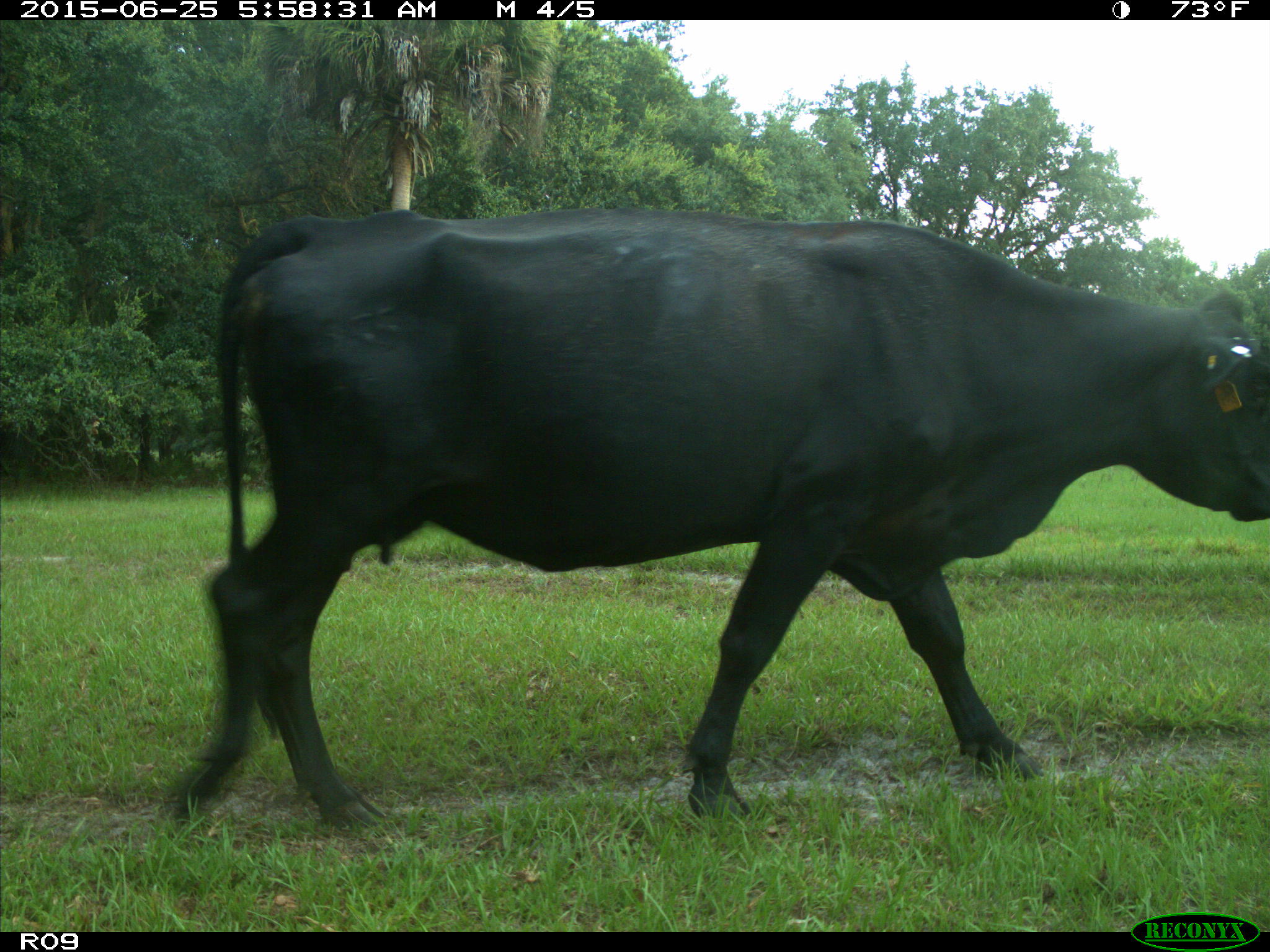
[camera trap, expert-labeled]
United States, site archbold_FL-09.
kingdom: Animalia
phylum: Chordata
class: Mammalia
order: Artiodactyla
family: Bovidae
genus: Bos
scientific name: Bos taurus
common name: domestic cow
Bos taurus (domestic cow).